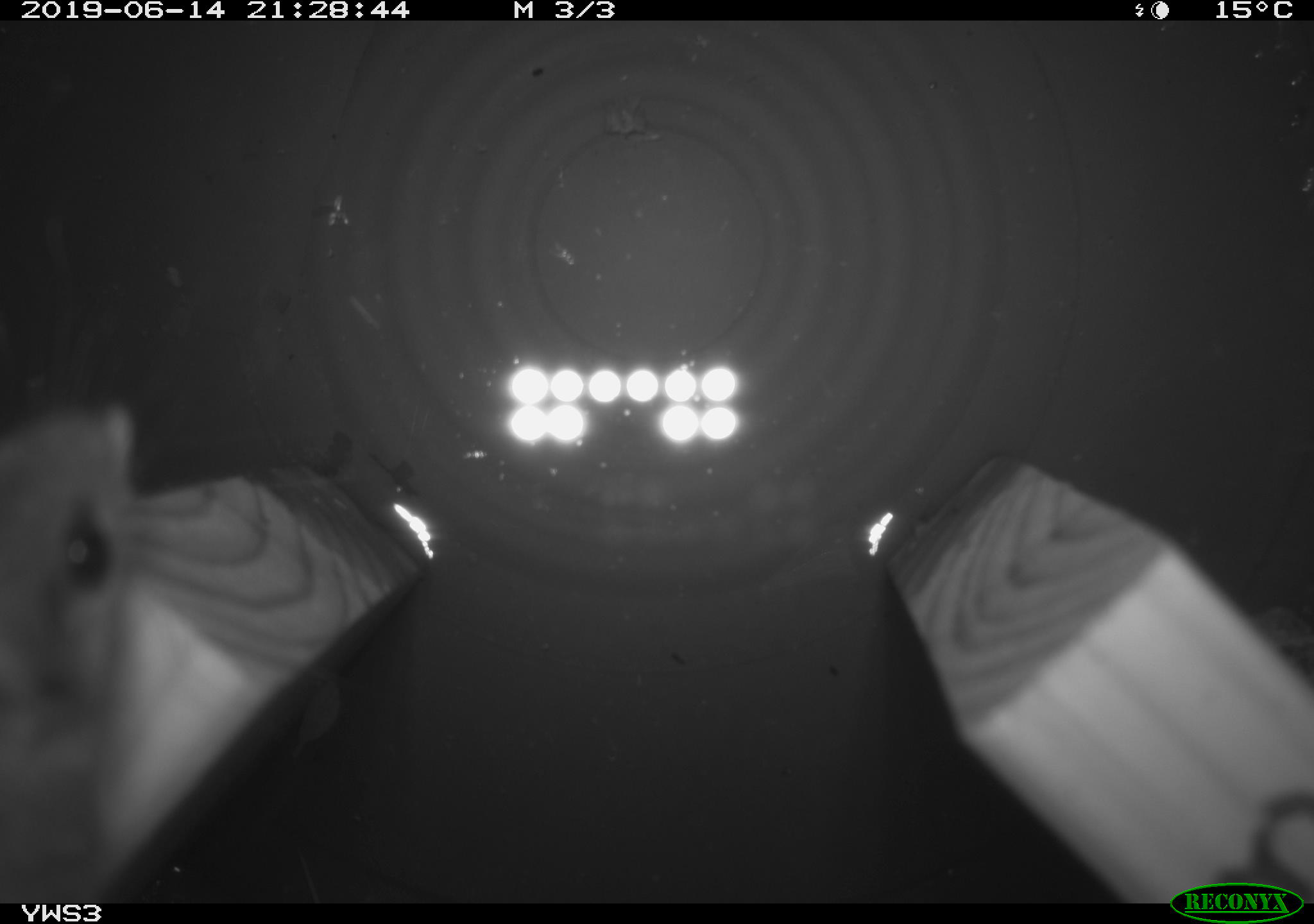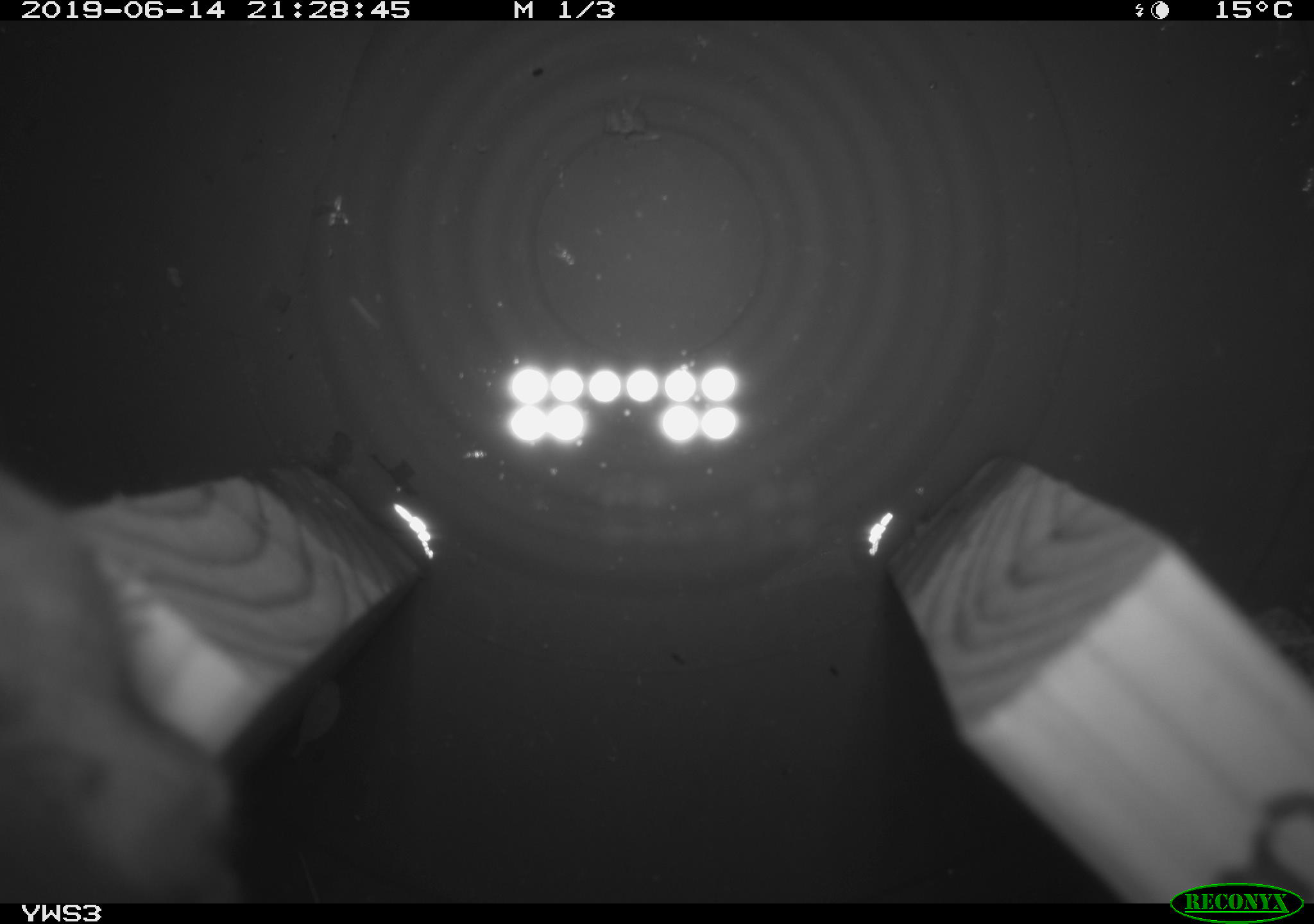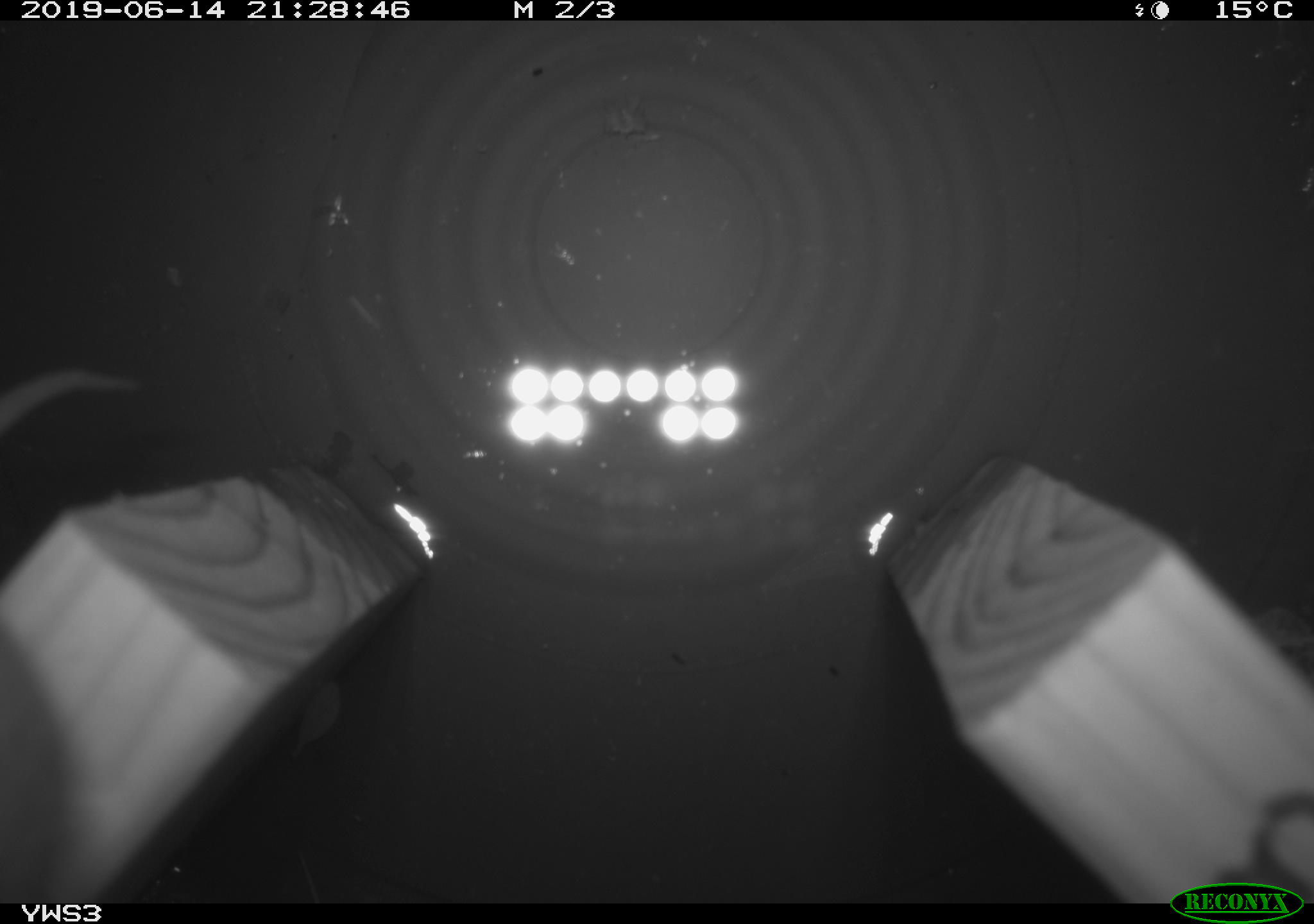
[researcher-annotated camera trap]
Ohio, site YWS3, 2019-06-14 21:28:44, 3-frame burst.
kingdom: Animalia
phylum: Chordata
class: Mammalia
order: Rodentia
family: Cricetidae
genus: Peromyscus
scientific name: Peromyscus leucopus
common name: white-footed mouse